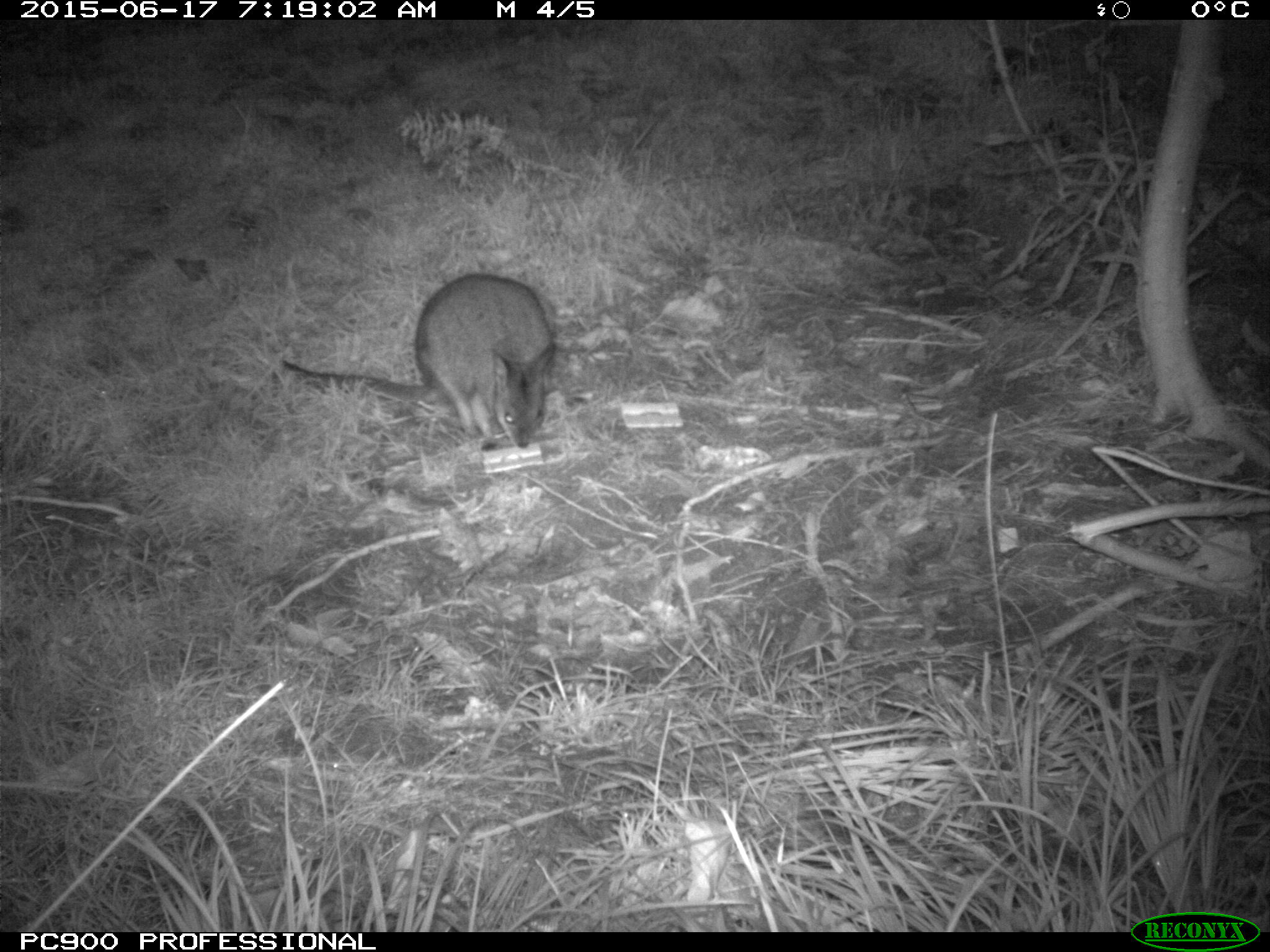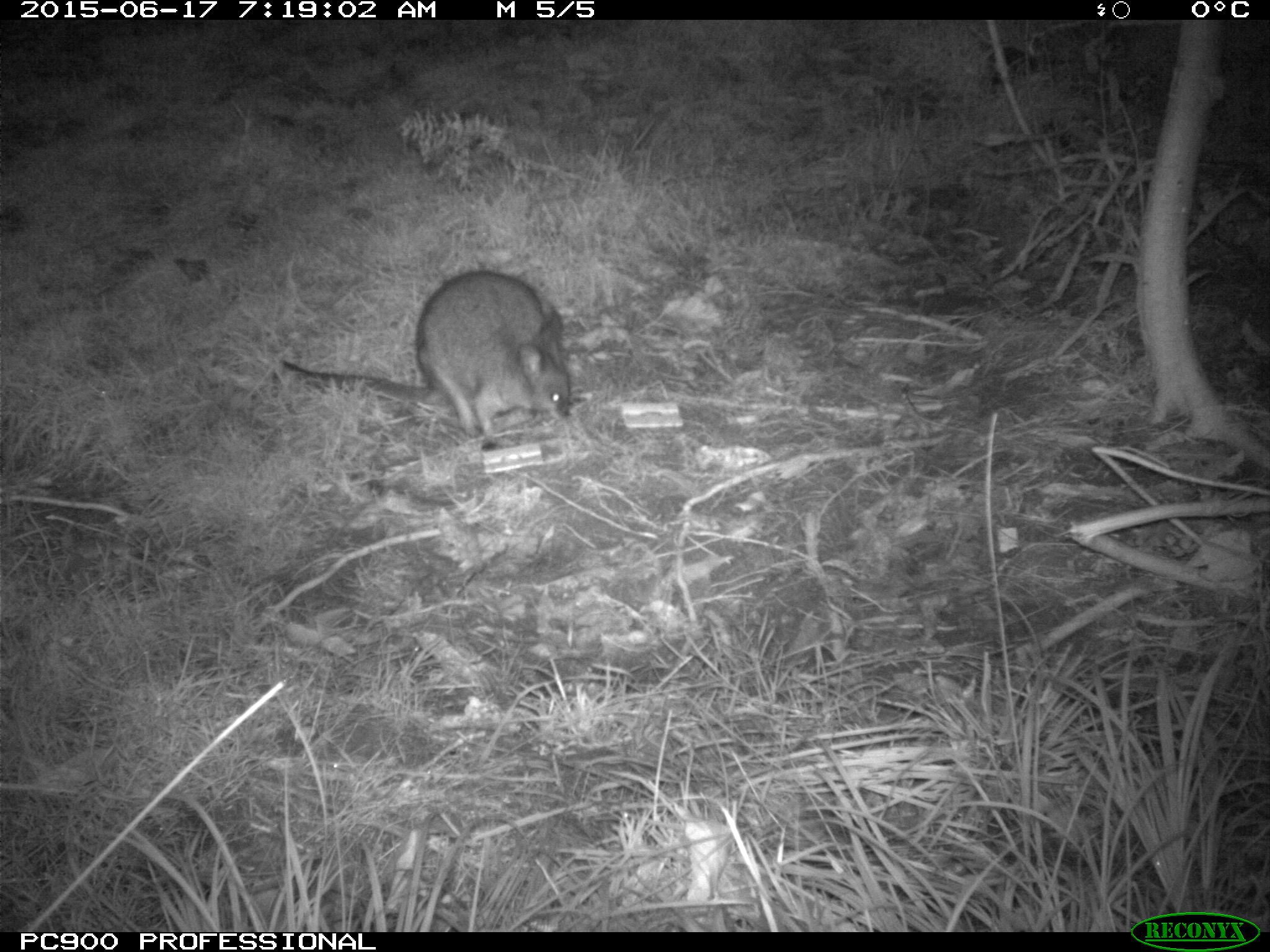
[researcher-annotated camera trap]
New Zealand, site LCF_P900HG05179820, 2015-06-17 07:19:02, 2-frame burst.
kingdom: Animalia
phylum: Chordata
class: Mammalia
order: Diprotodontia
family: Macropodidae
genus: Notamacropus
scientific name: Notamacropus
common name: wallaby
Wallaby (Notamacropus).